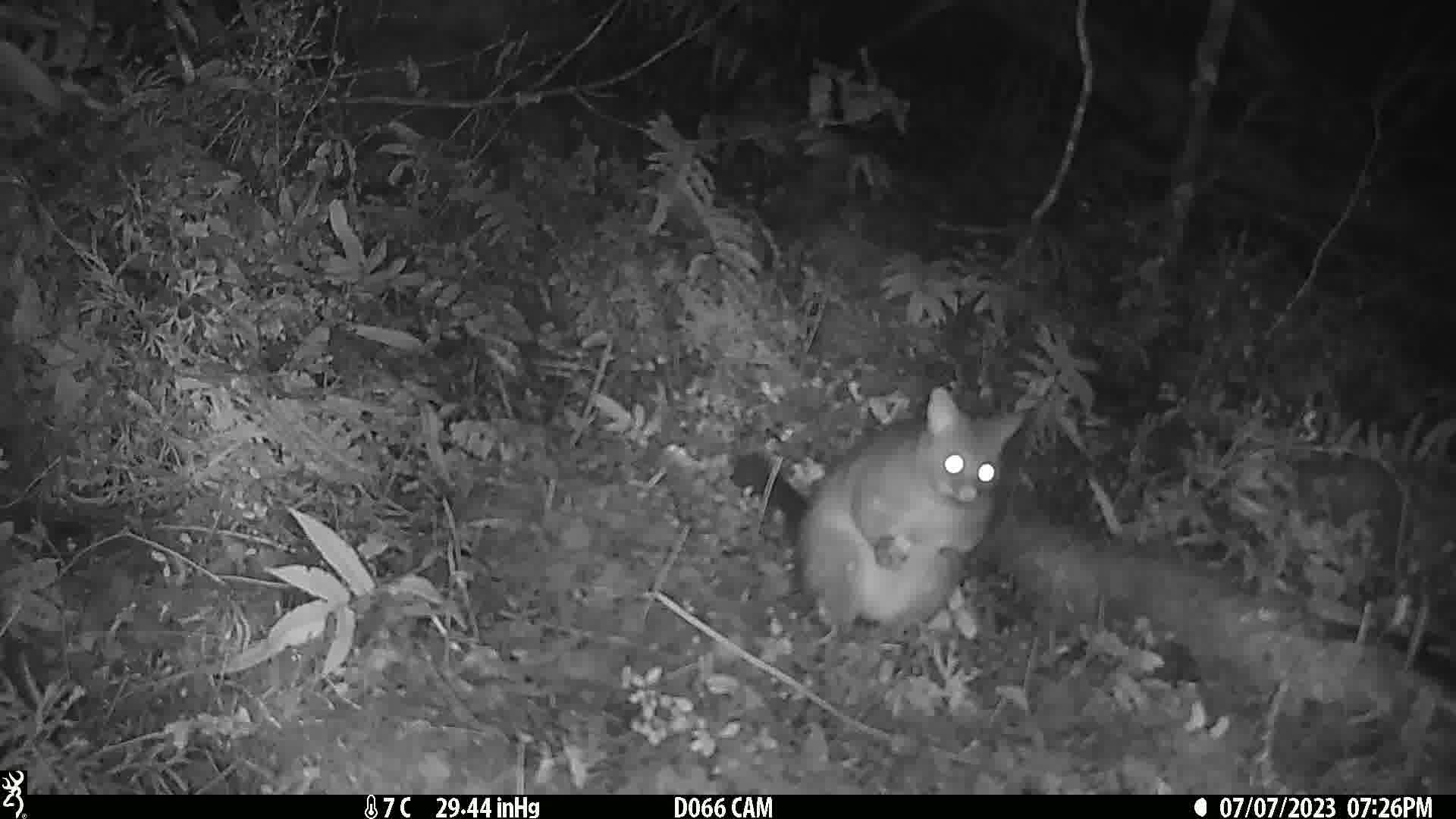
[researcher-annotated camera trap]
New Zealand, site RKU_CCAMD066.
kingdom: Animalia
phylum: Chordata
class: Mammalia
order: Diprotodontia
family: Phalangeridae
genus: Trichosurus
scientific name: Trichosurus vulpecula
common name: common brushtail possum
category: possum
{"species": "possum (common brushtail possum) (Trichosurus vulpecula)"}